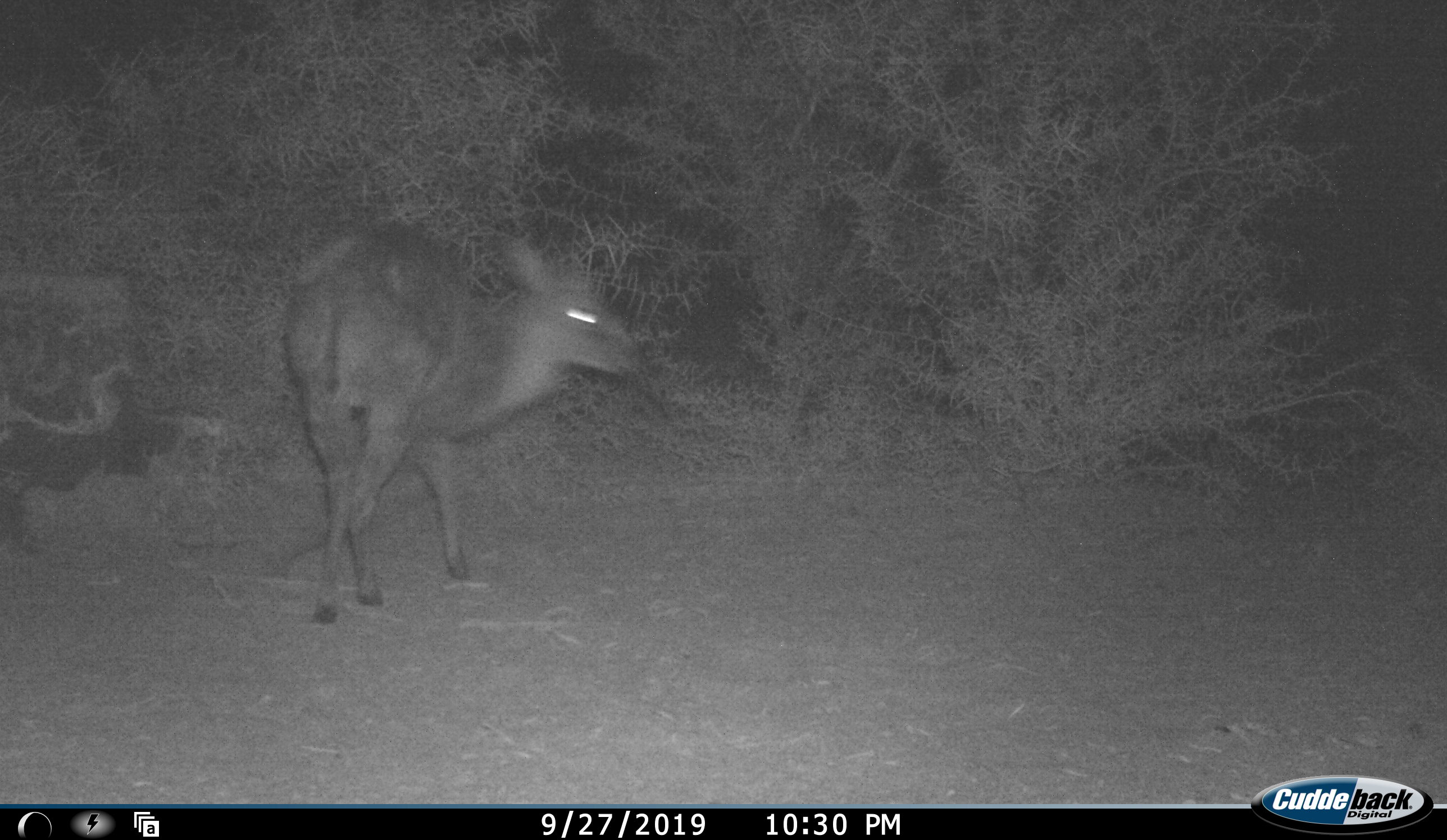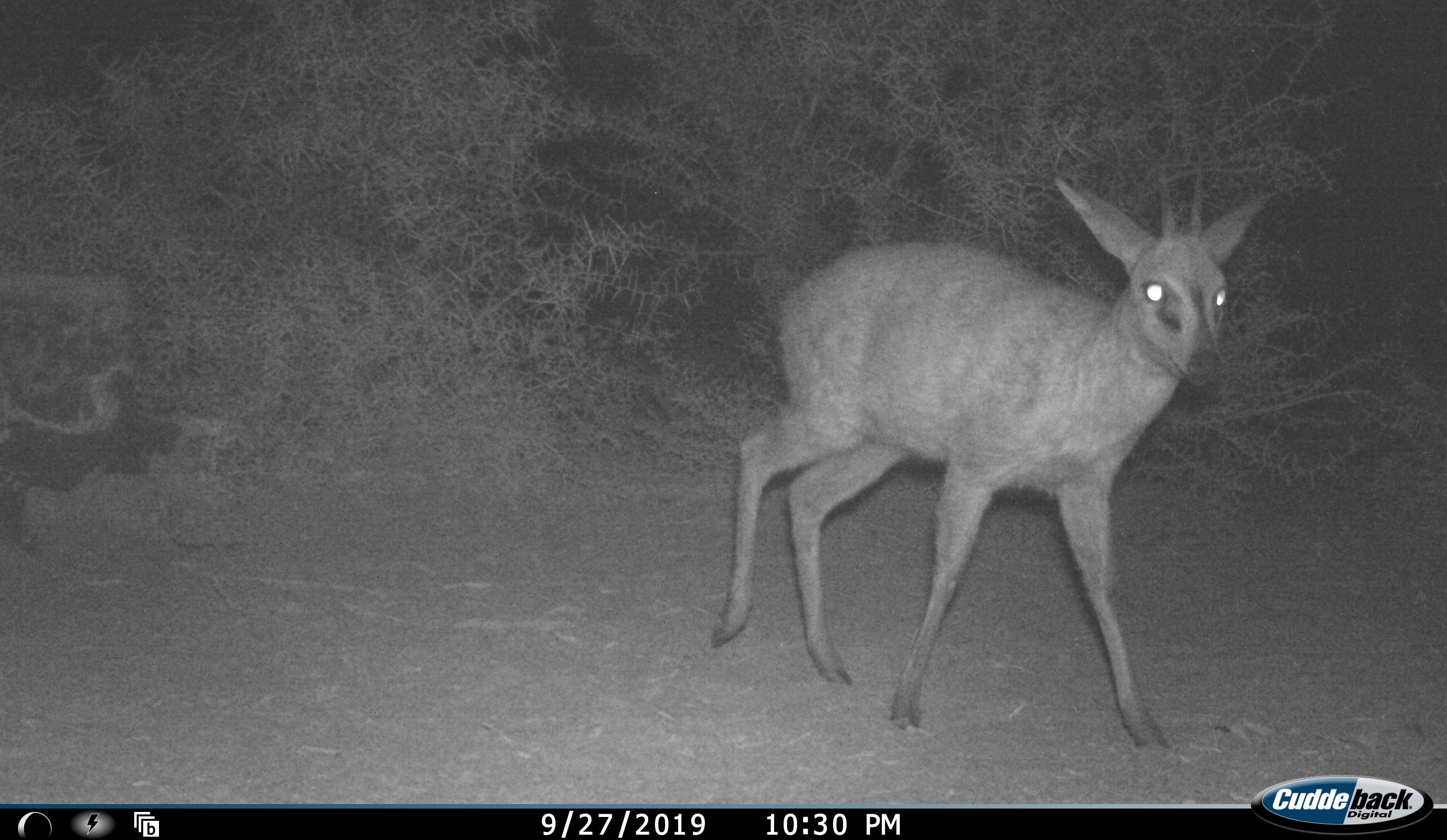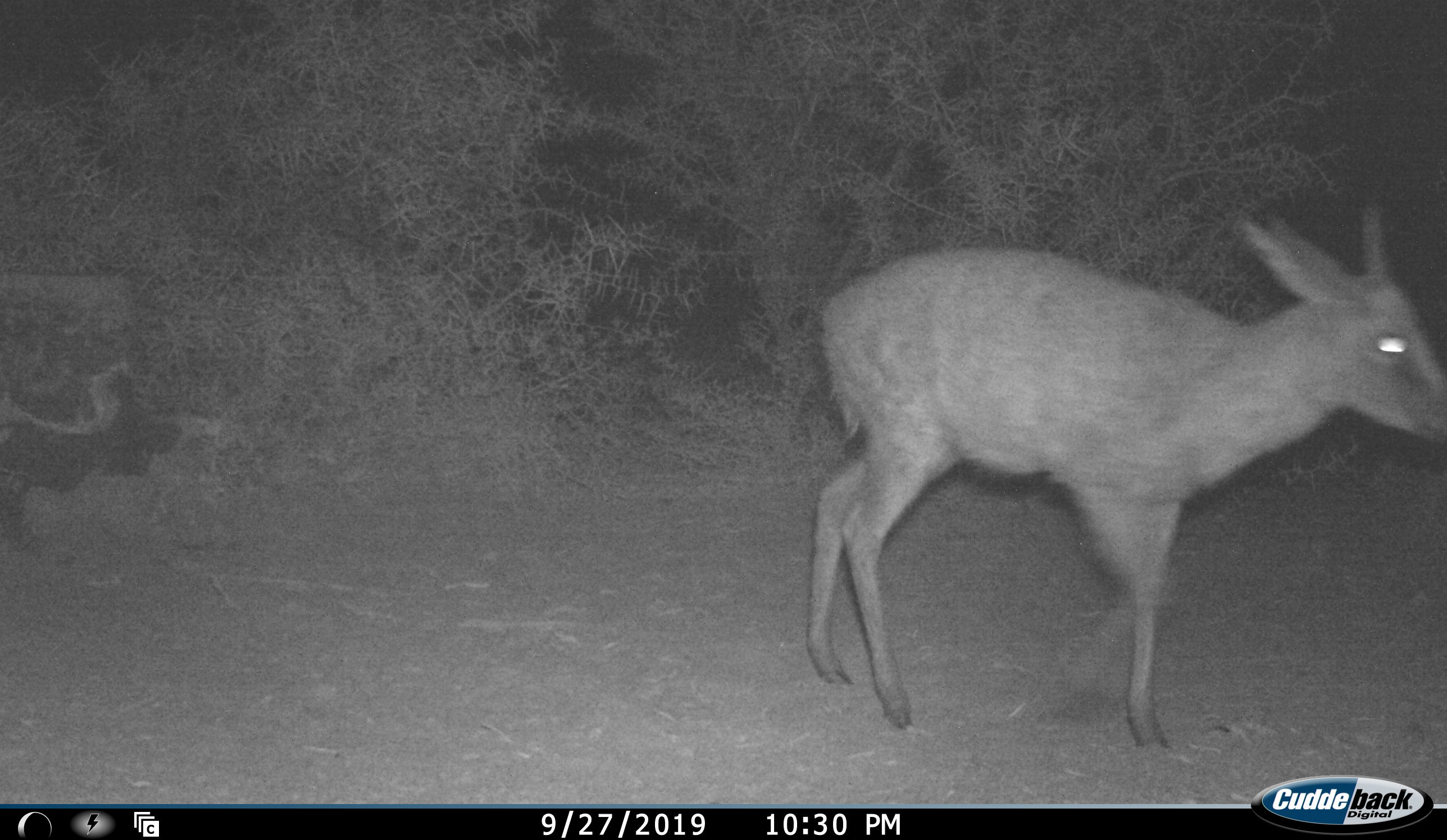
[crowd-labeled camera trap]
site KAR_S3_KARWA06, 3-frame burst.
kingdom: Animalia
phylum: Chordata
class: Mammalia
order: Artiodactyla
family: Bovidae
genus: Sylvicapra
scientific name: Sylvicapra grimmia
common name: common duiker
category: duikercommongrey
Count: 1.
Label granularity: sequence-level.